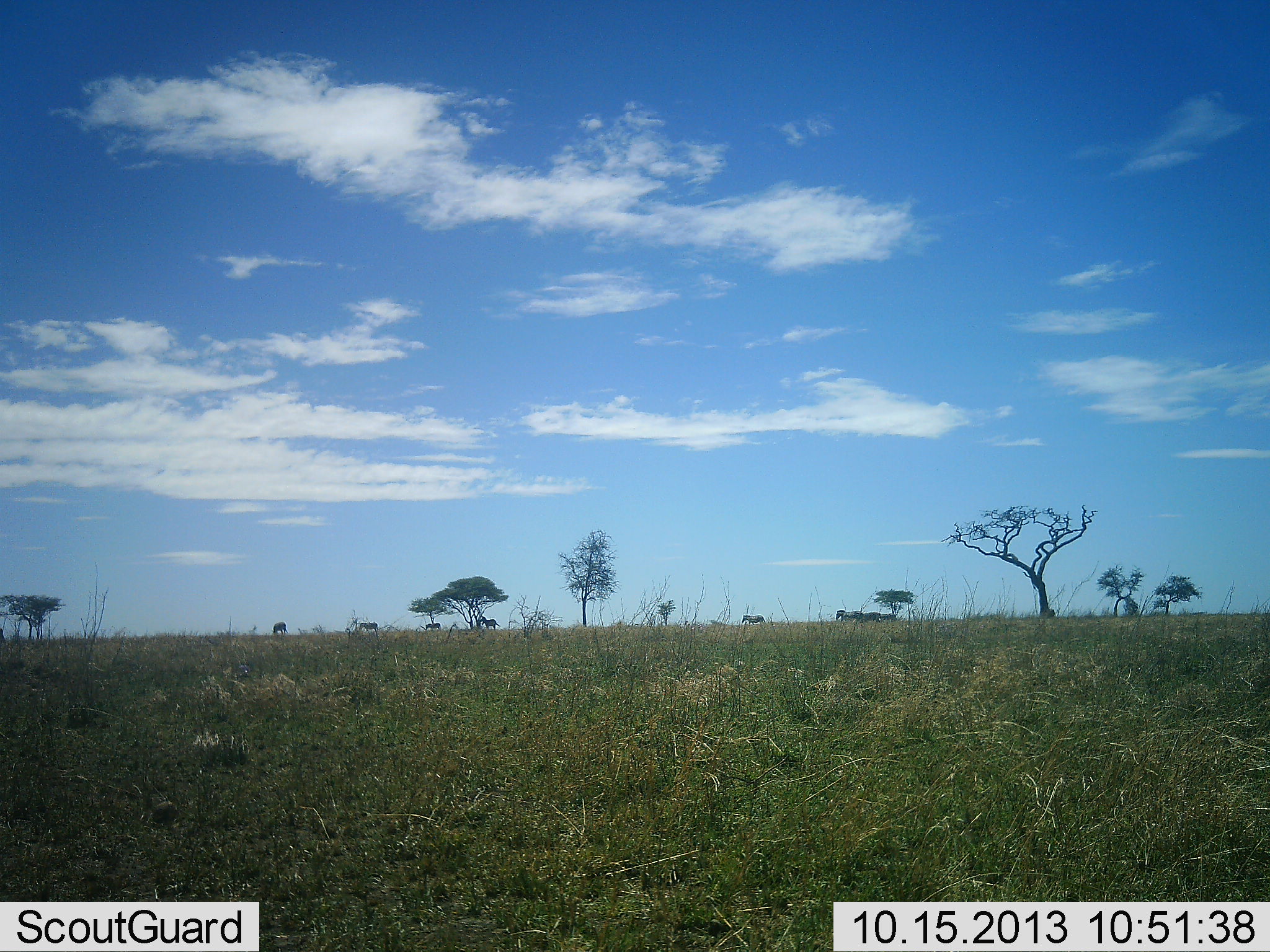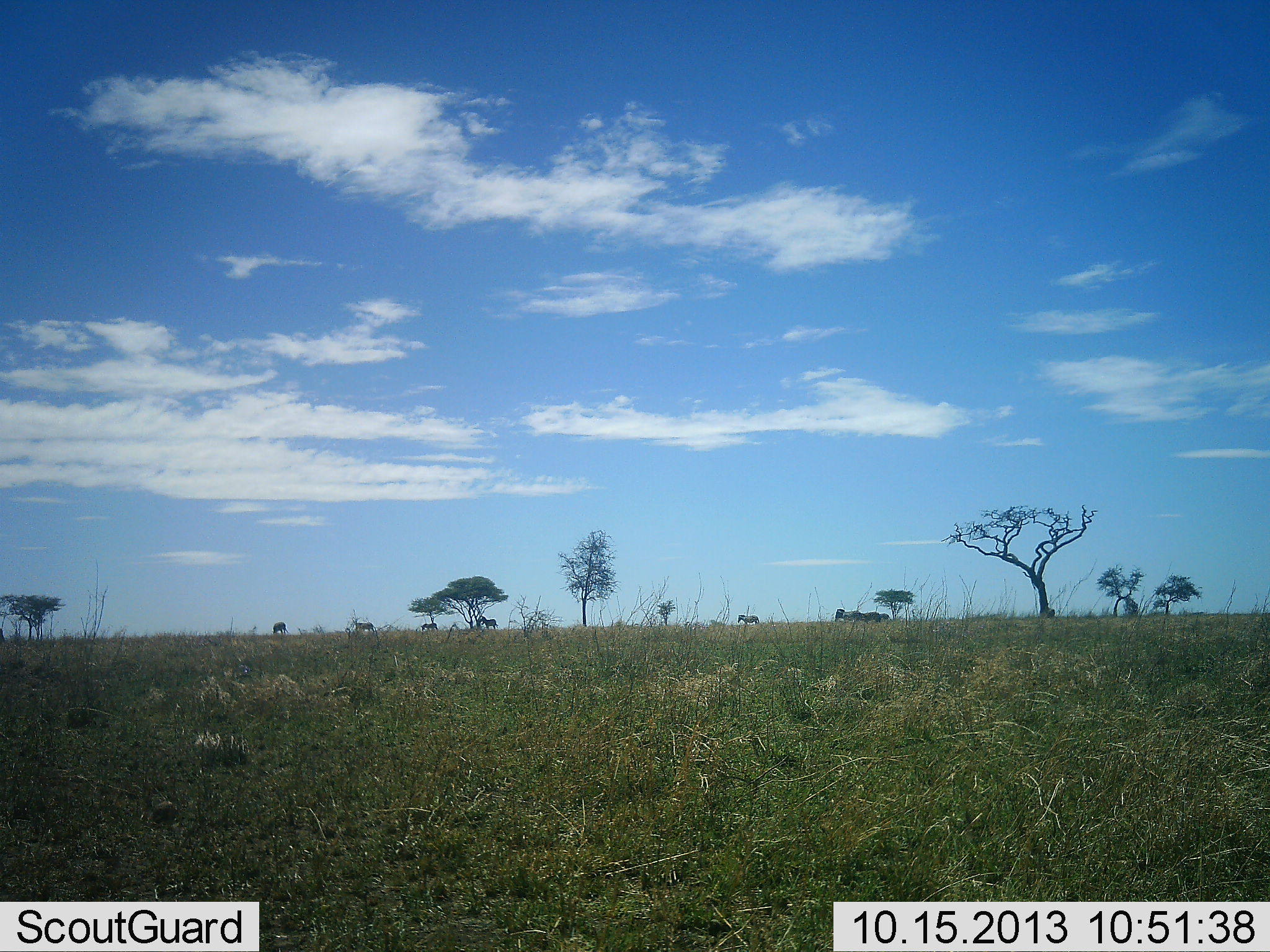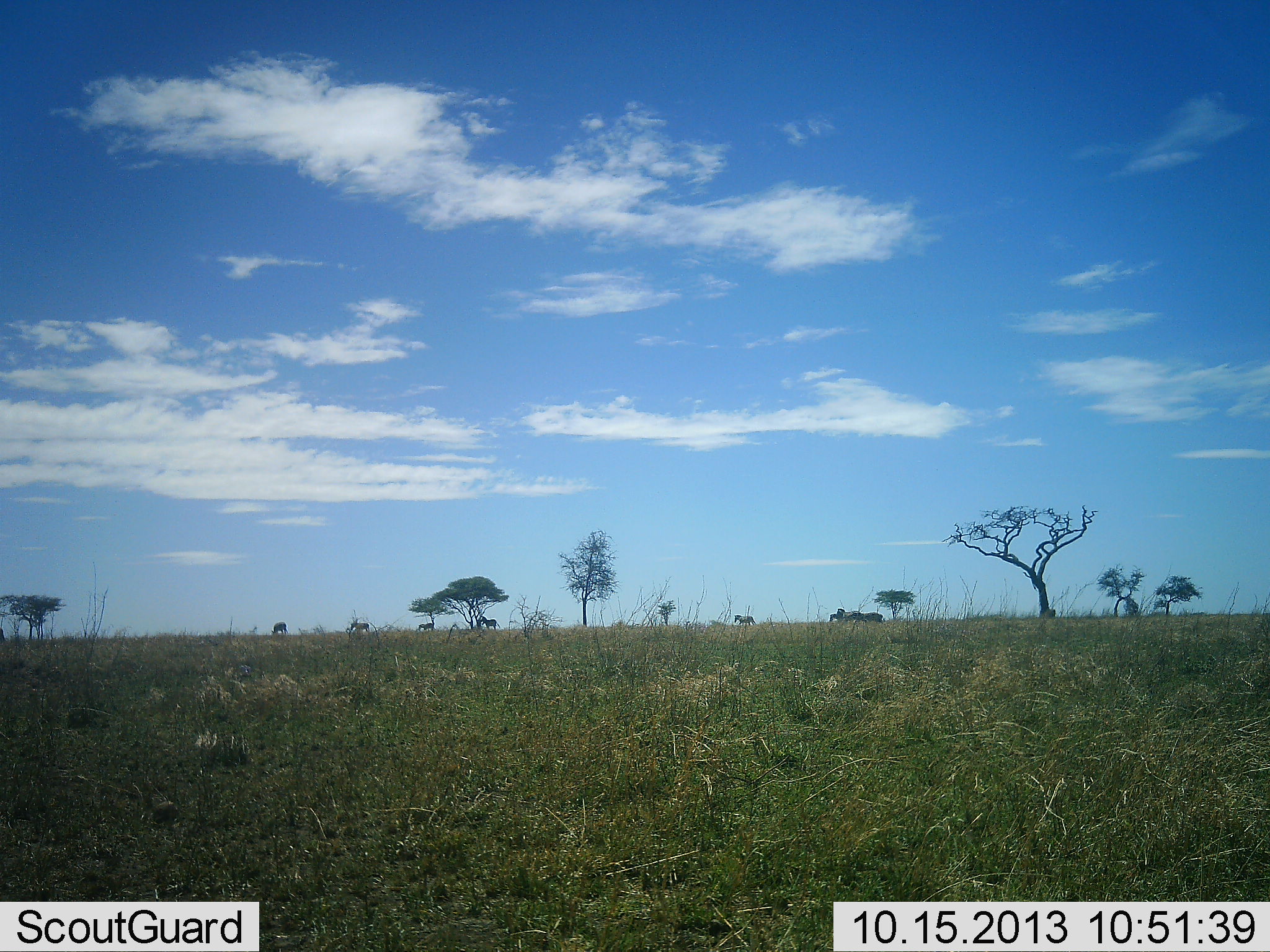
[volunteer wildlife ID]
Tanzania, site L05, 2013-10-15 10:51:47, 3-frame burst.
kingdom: Animalia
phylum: Chordata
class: Mammalia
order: Perissodactyla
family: Equidae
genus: Equus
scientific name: Equus quagga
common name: plains zebra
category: zebra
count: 8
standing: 12%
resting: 0%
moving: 100%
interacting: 0%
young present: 0%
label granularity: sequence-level